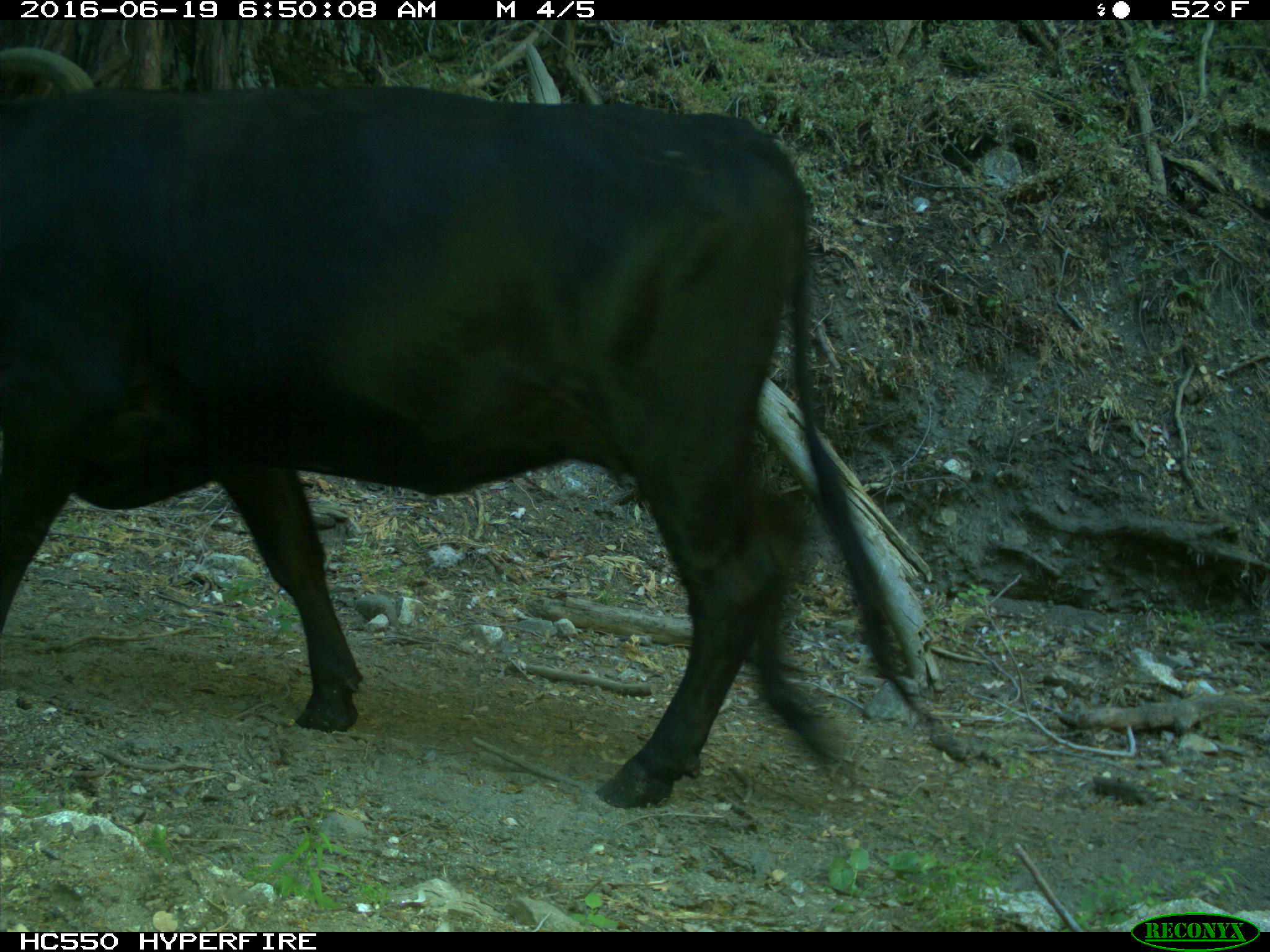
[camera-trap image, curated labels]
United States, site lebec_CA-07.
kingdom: Animalia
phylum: Chordata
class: Mammalia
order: Artiodactyla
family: Bovidae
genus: Bos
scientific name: Bos taurus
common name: domestic cow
Bos taurus (domestic cow).